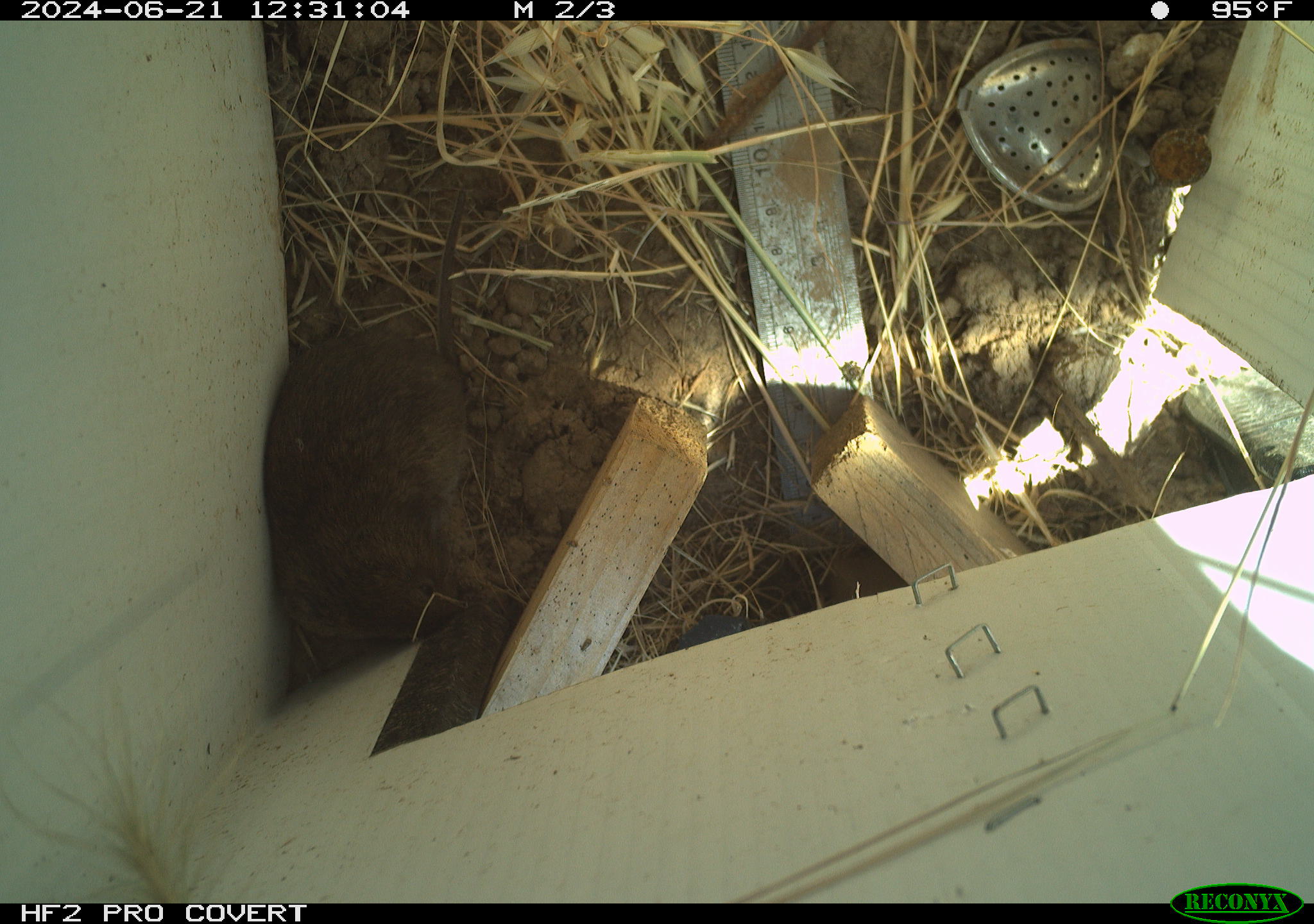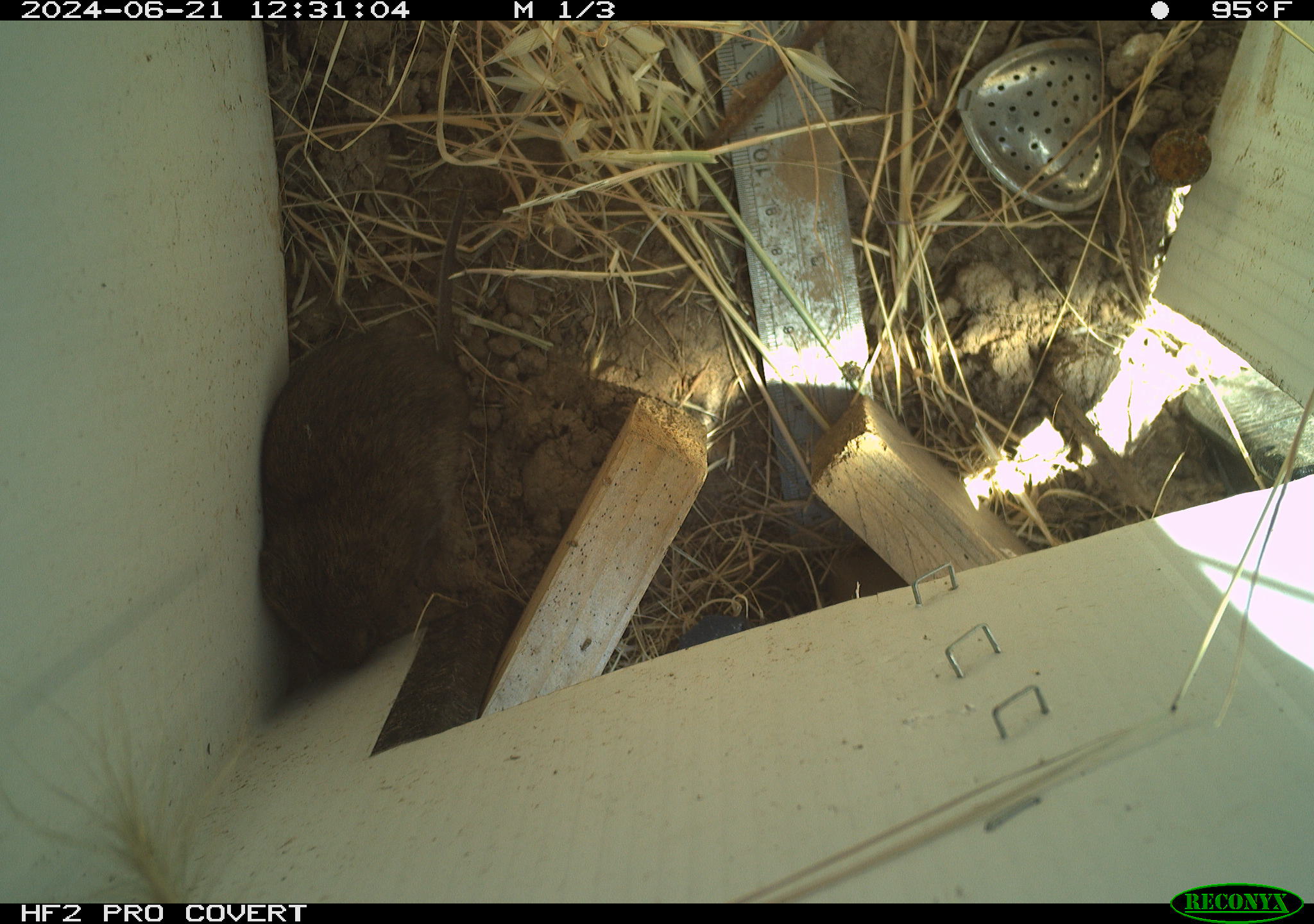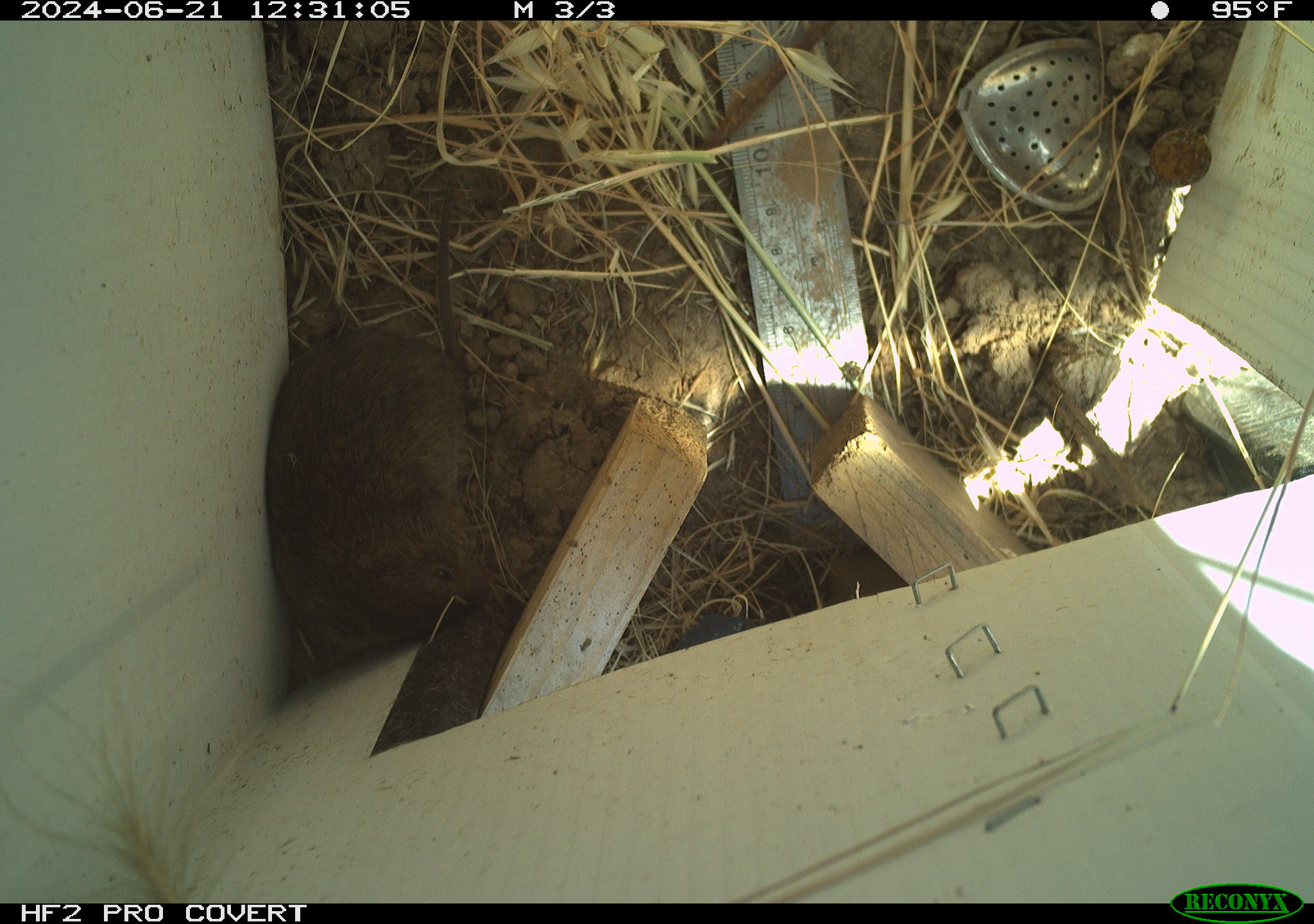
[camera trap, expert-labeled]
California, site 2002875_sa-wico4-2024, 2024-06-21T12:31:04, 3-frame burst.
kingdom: Animalia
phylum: Chordata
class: Mammalia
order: Rodentia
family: Cricetidae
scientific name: Arvicolinae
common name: voles, lemmings, and muskrats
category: arvicolinae subfamily